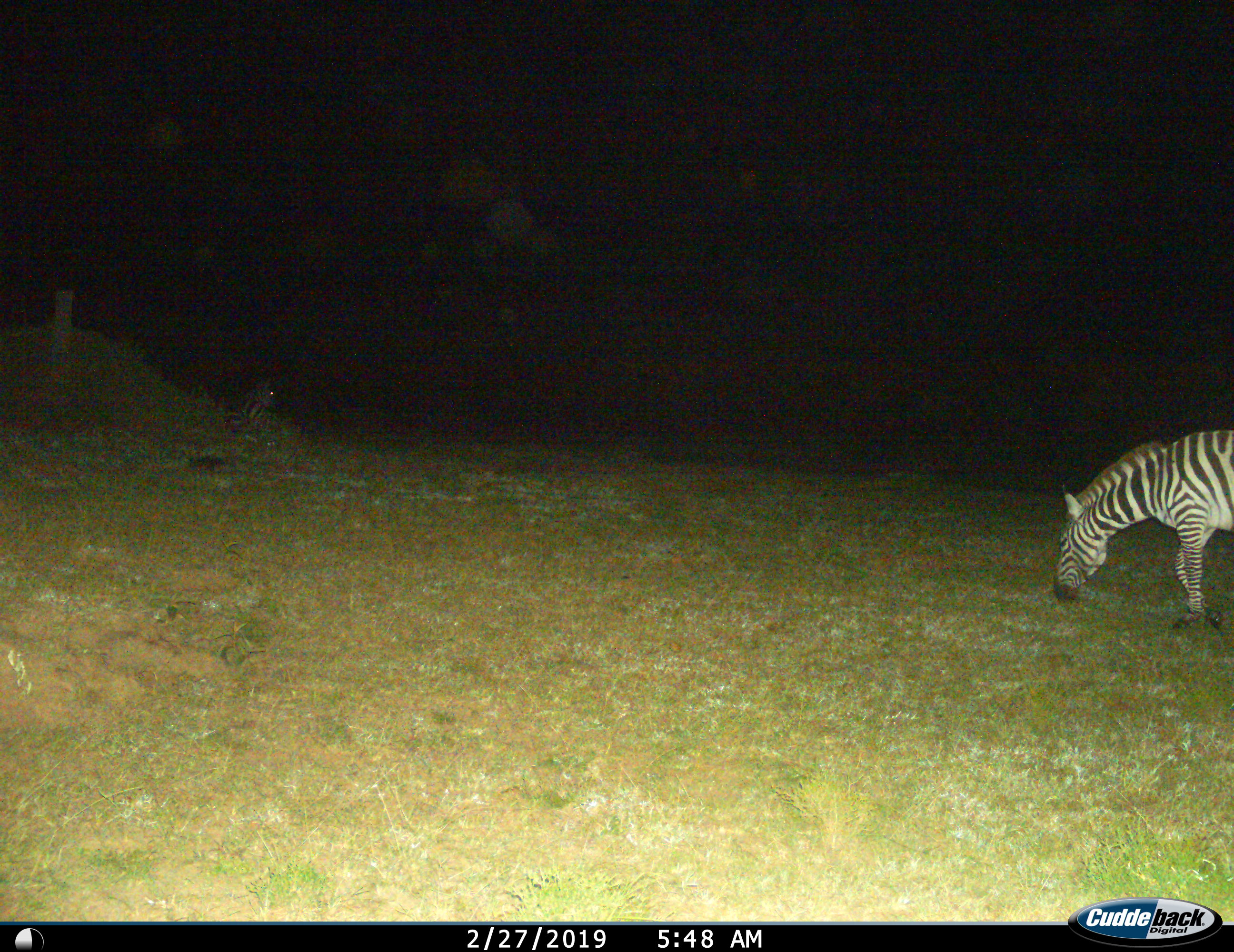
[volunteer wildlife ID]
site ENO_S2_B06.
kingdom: Animalia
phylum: Chordata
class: Mammalia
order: Perissodactyla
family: Equidae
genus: Equus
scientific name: Equus quagga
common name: plains zebra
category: zebraplains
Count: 2.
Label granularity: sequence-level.